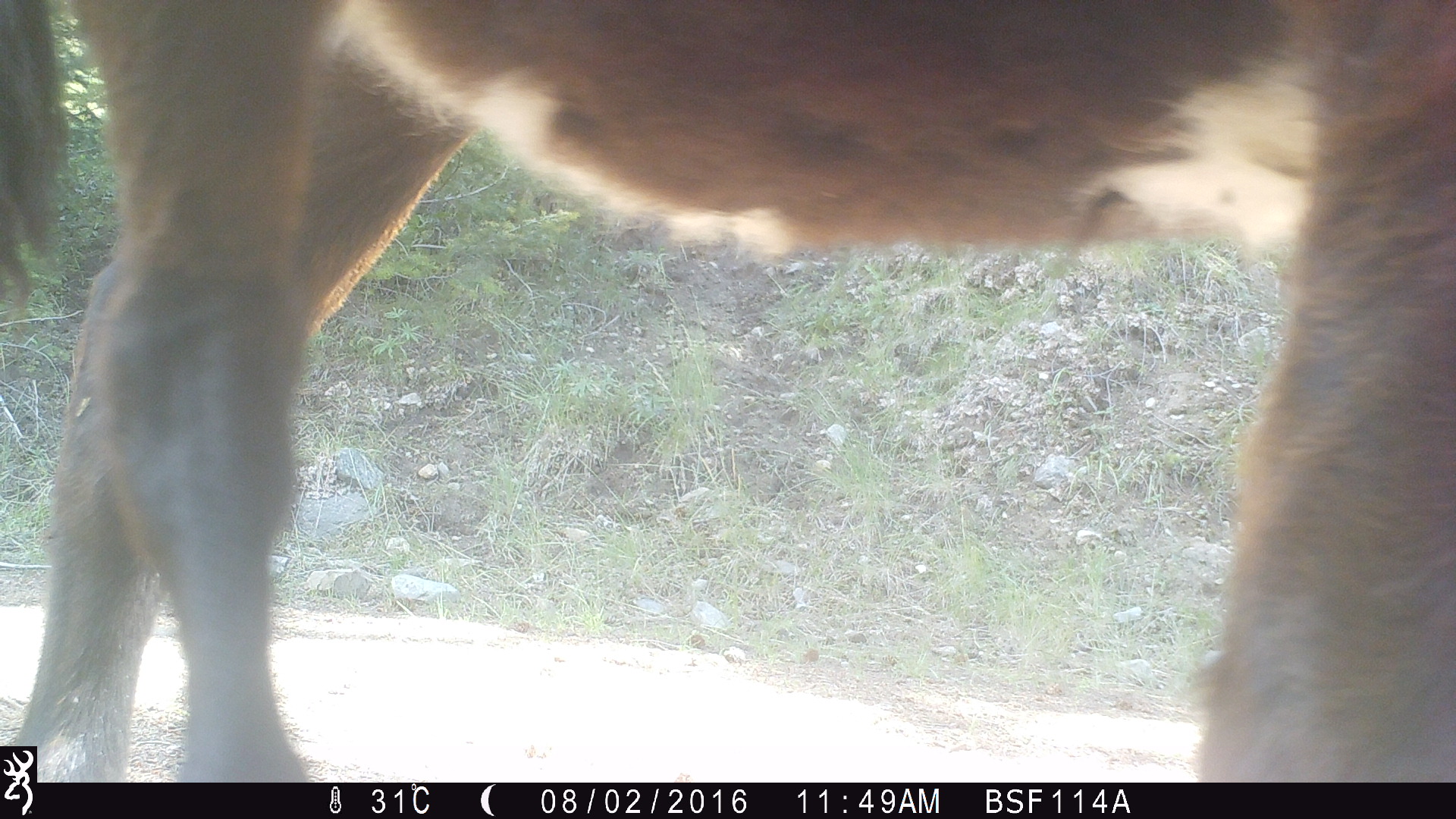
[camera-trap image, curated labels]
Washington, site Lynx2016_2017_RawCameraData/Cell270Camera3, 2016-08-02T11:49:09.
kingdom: Animalia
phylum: Chordata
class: Mammalia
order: Artiodactyla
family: Bovidae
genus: Bos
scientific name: Bos taurus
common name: domestic cattle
Domestic cattle (Bos taurus). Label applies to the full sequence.